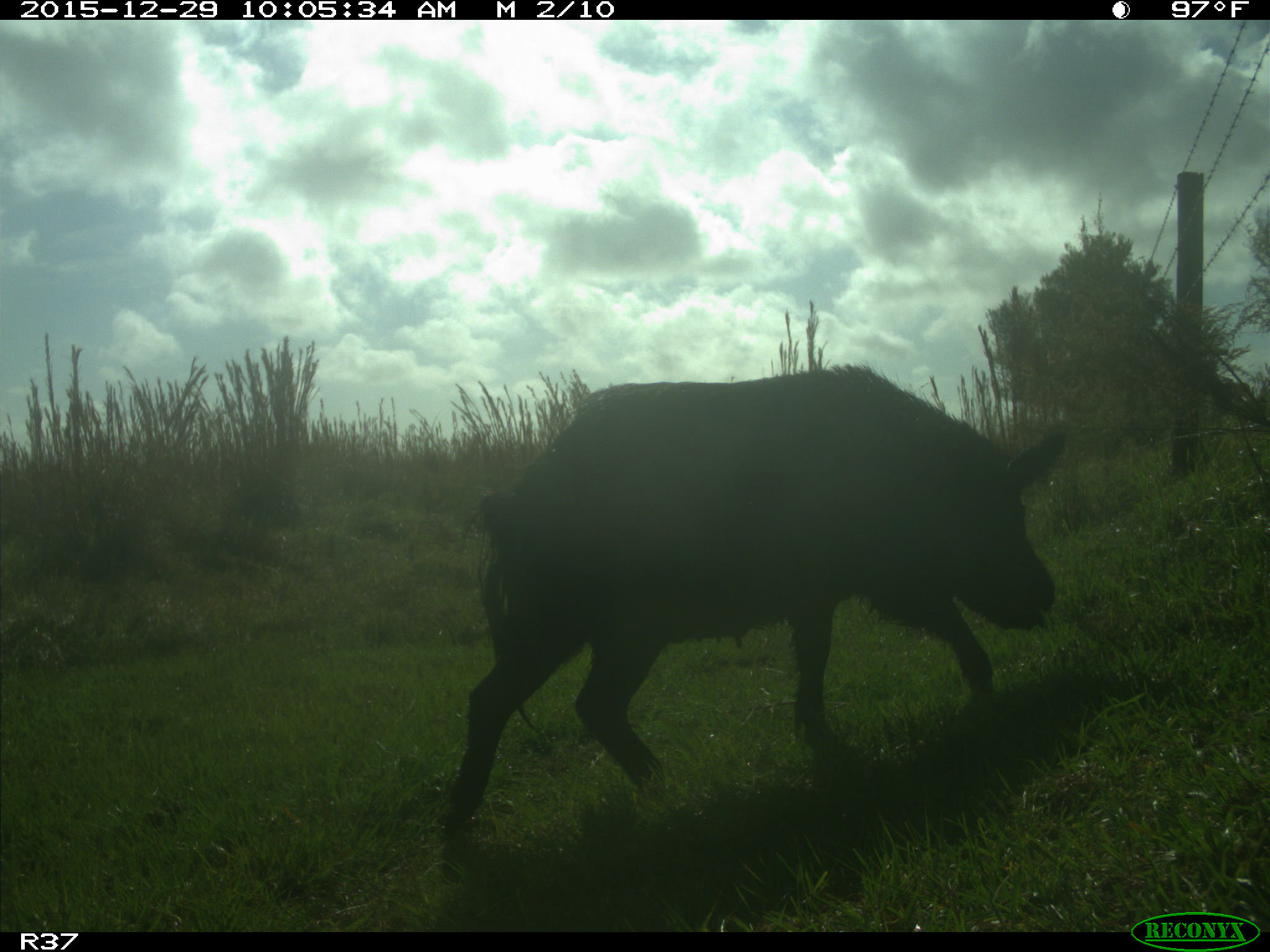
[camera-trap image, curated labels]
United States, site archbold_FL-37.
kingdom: Animalia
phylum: Chordata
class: Mammalia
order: Artiodactyla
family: Suidae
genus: Sus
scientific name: Sus scrofa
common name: wild boar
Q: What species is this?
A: Sus scrofa (wild boar).